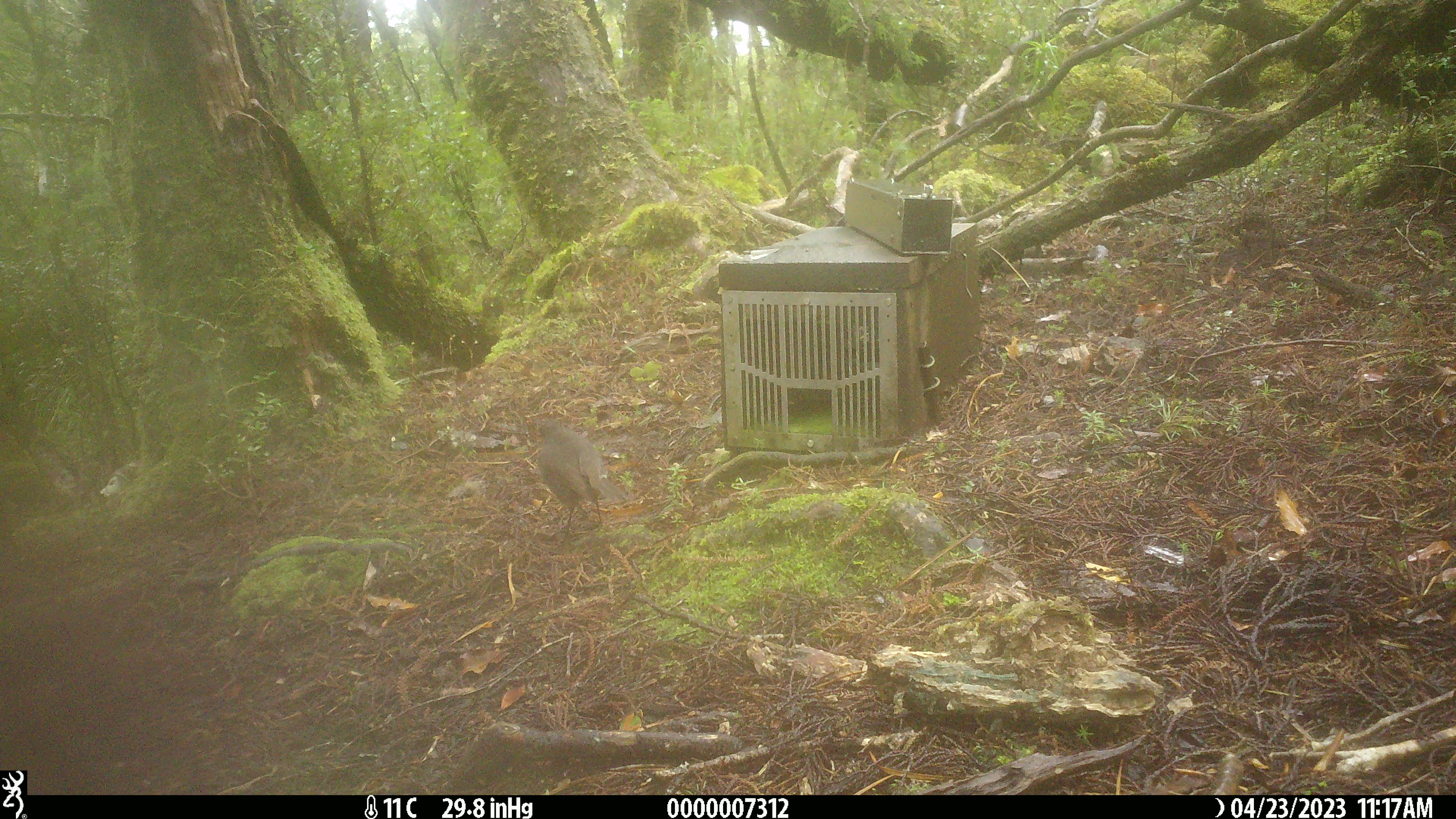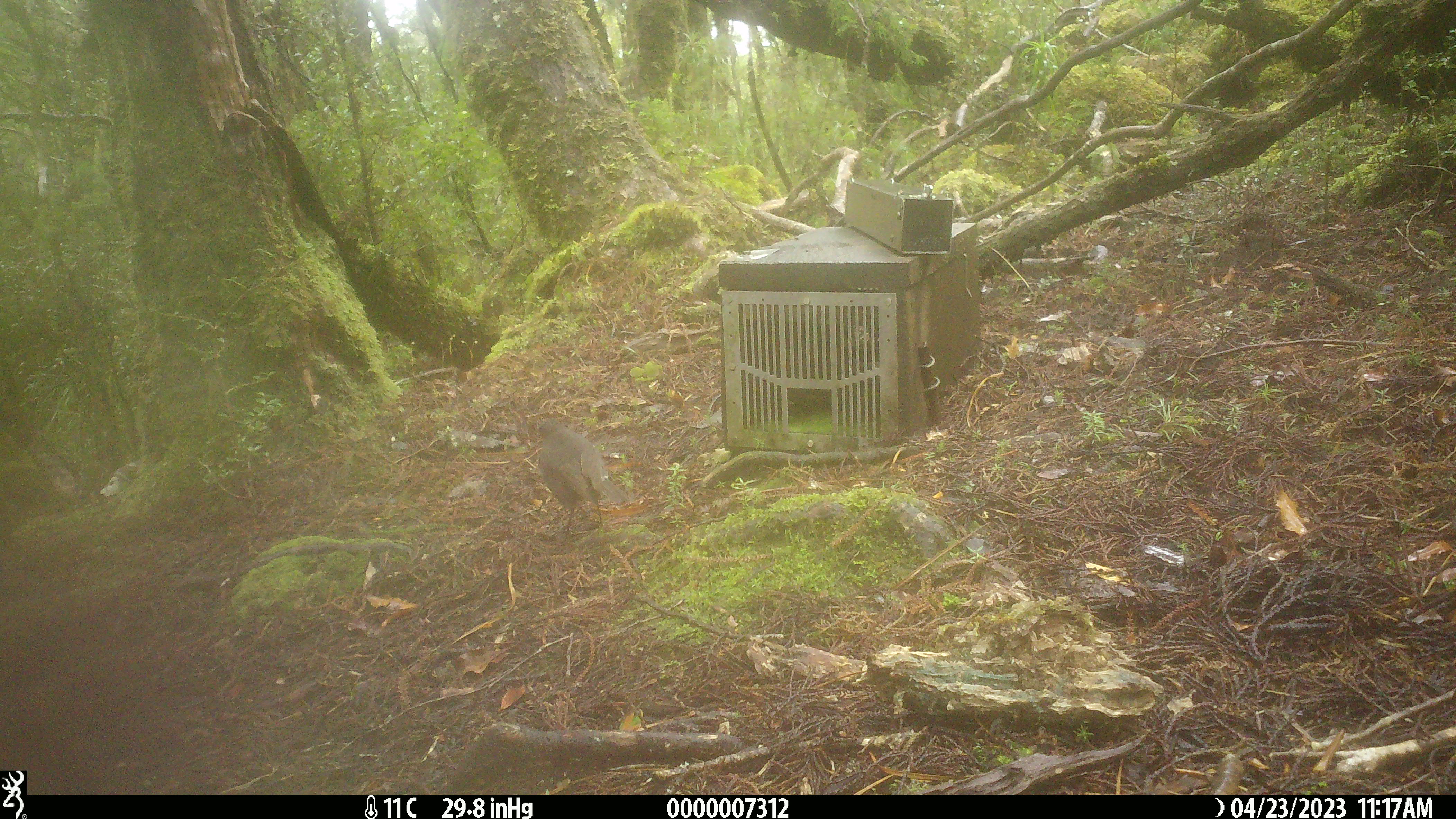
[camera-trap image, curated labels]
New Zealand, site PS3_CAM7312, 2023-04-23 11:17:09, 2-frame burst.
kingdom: Animalia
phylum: Chordata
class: Aves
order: Passeriformes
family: Petroicidae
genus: Petroica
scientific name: Petroica australis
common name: new zealand robin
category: robin